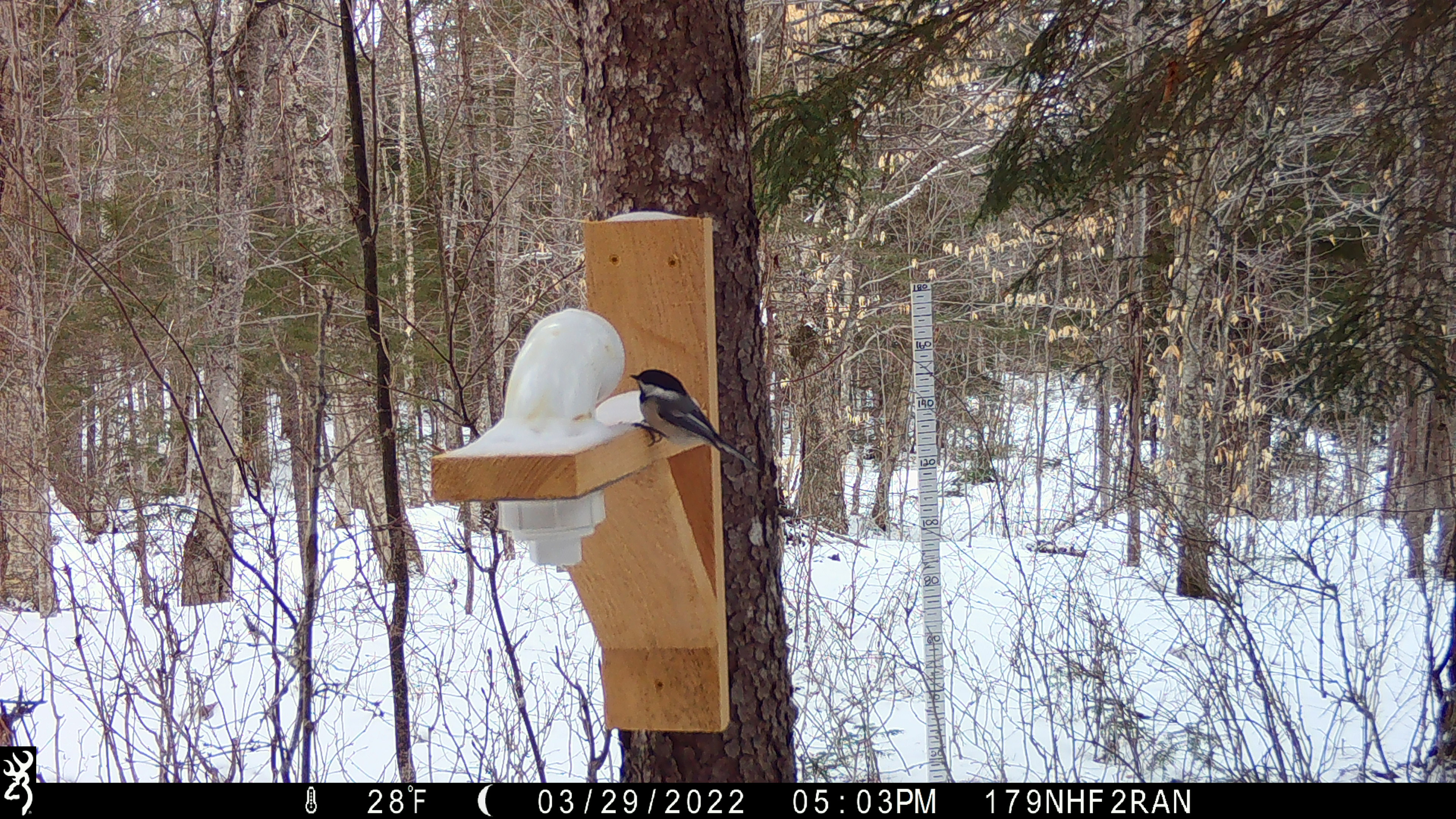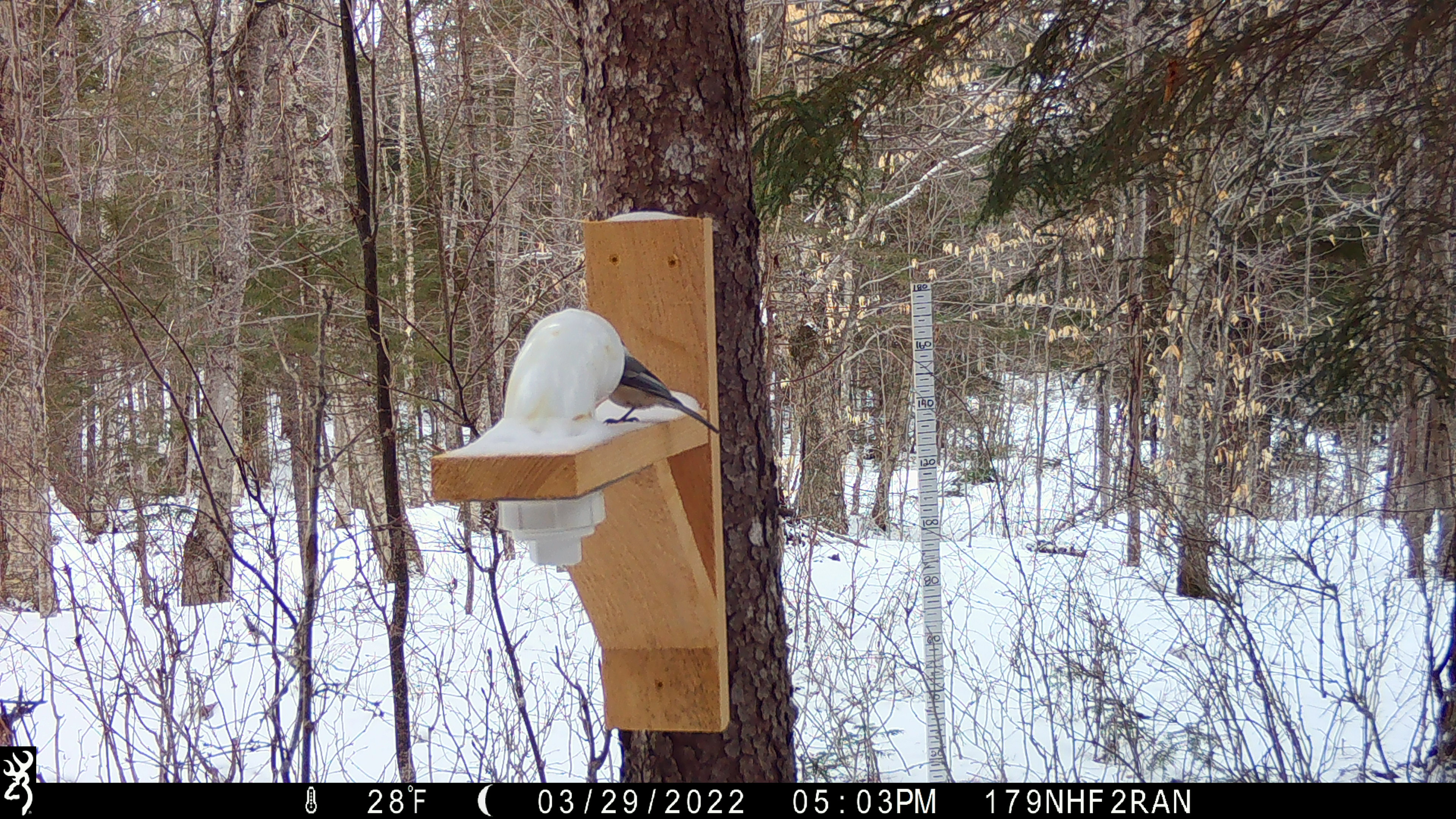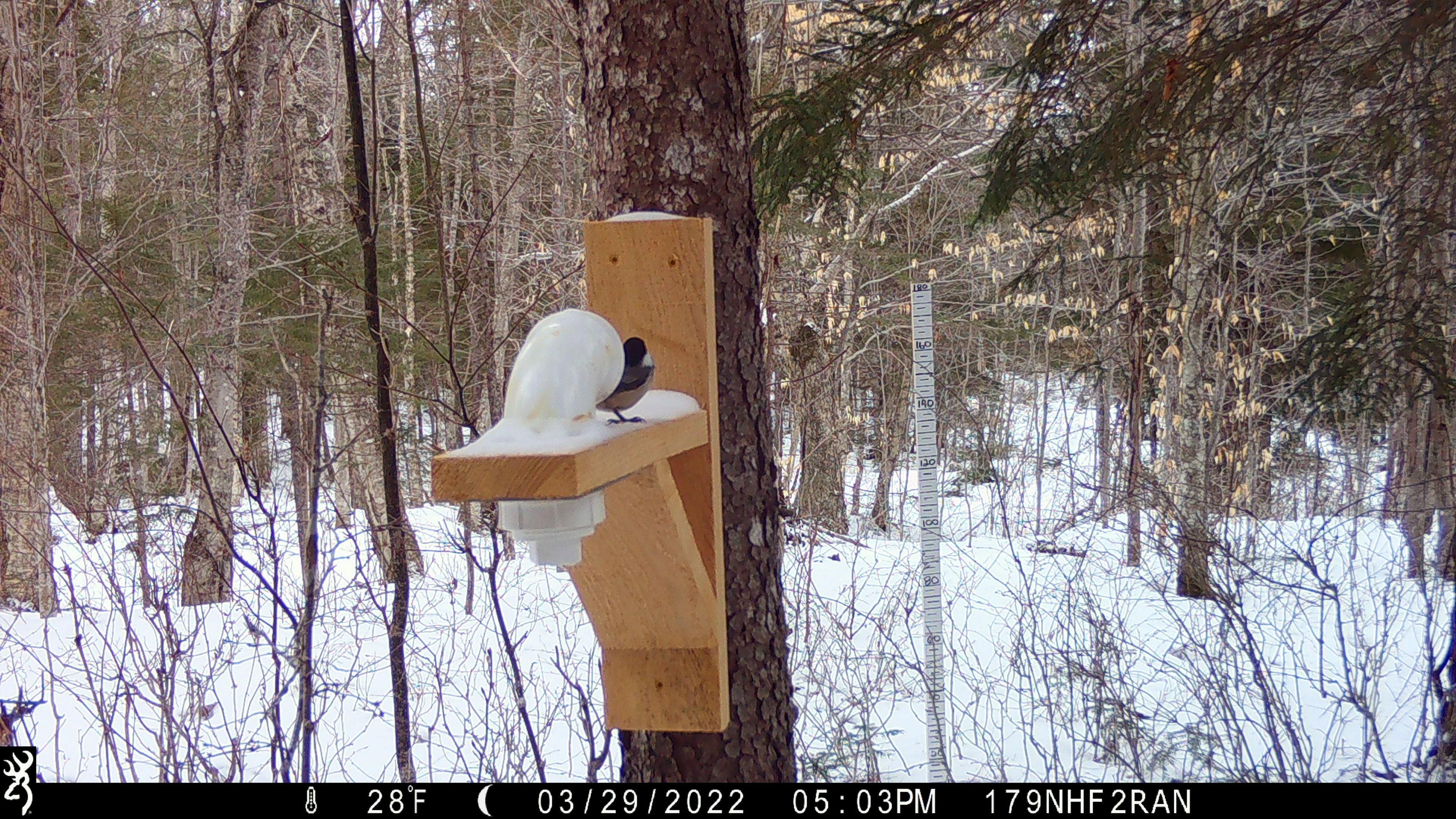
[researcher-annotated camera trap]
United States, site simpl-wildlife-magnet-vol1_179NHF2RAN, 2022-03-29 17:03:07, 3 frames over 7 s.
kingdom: Animalia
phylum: Chordata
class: Aves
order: Passeriformes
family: Paridae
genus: Poecile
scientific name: Poecile atricapillus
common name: black-capped chickadee